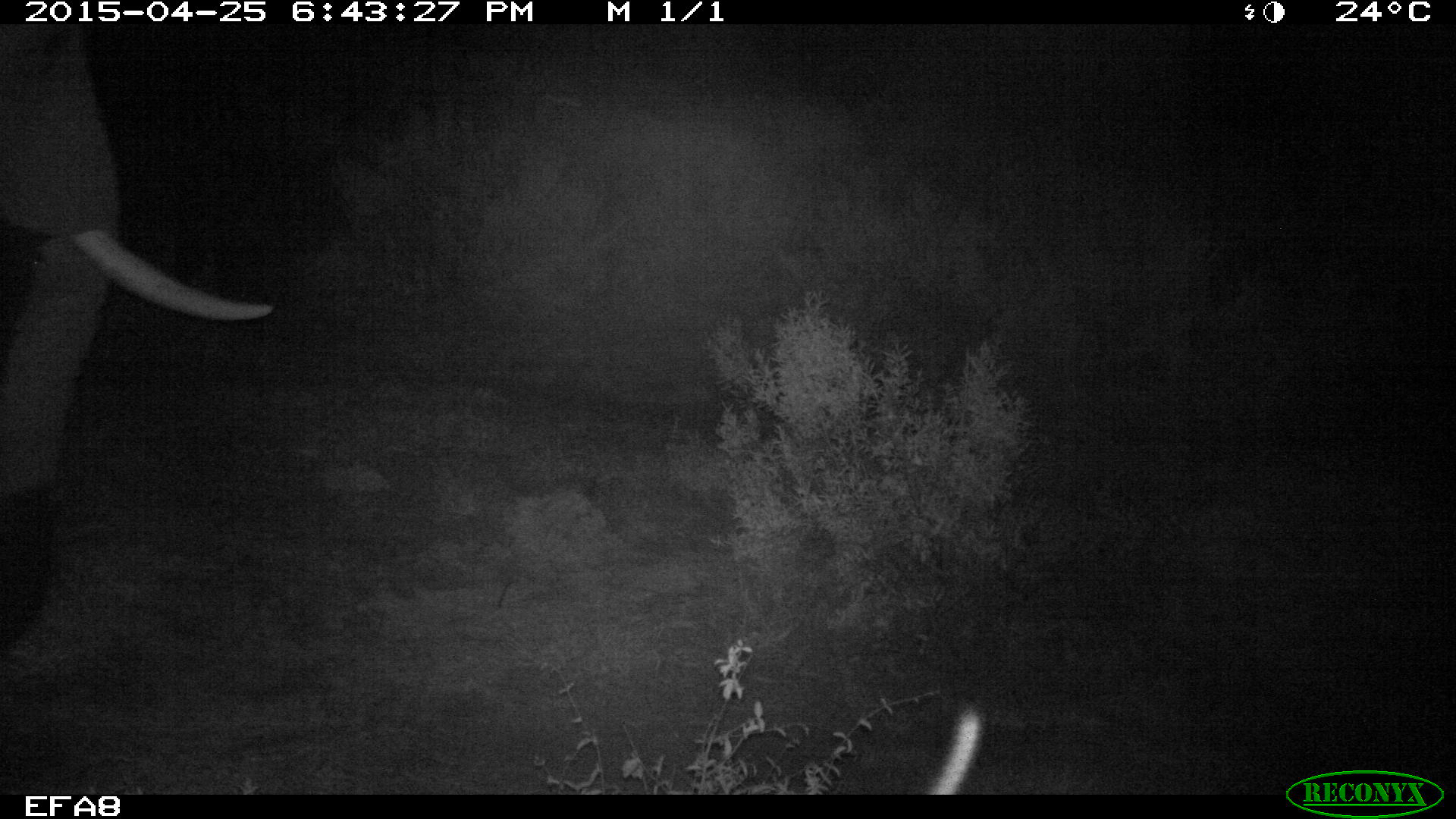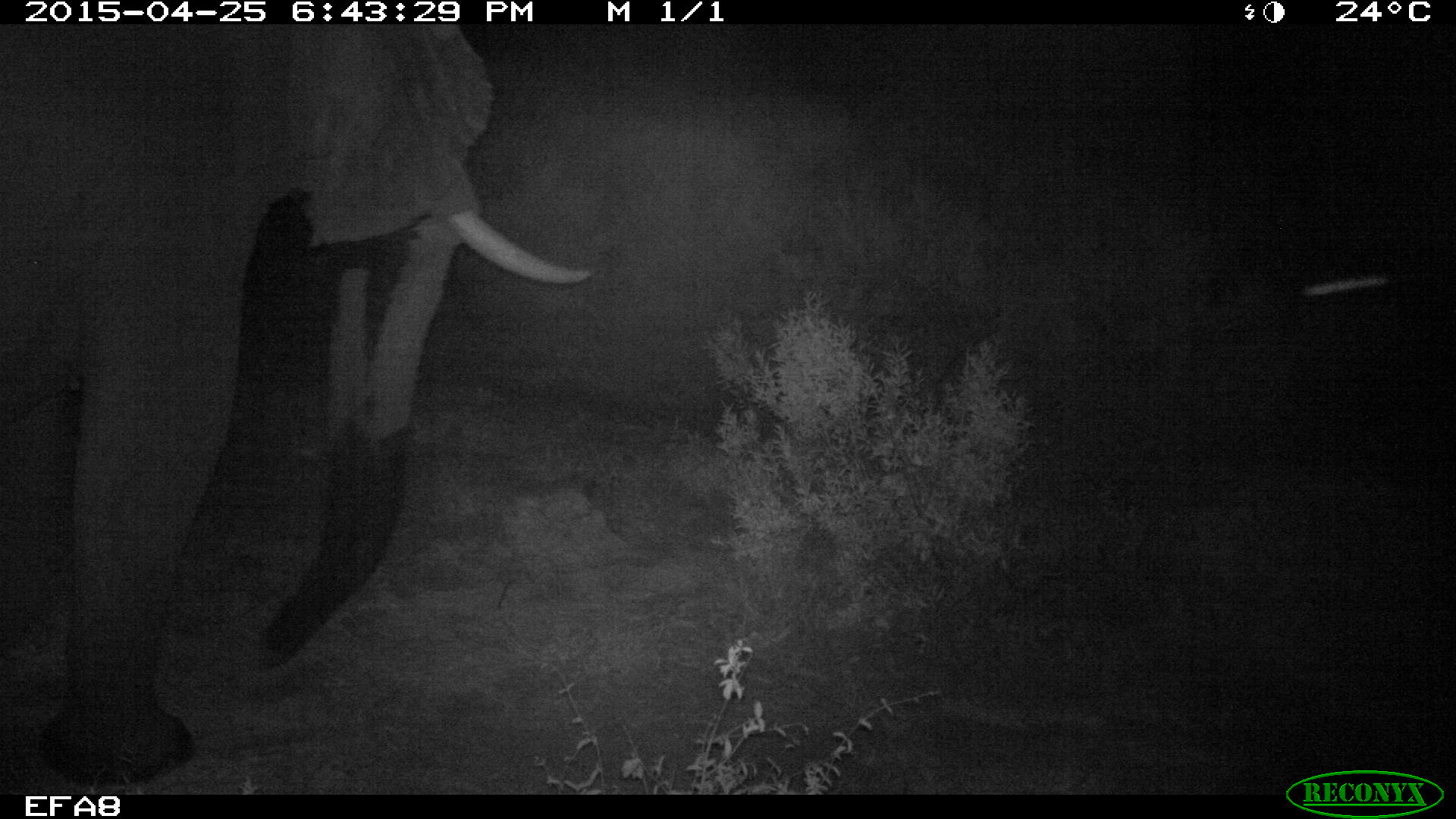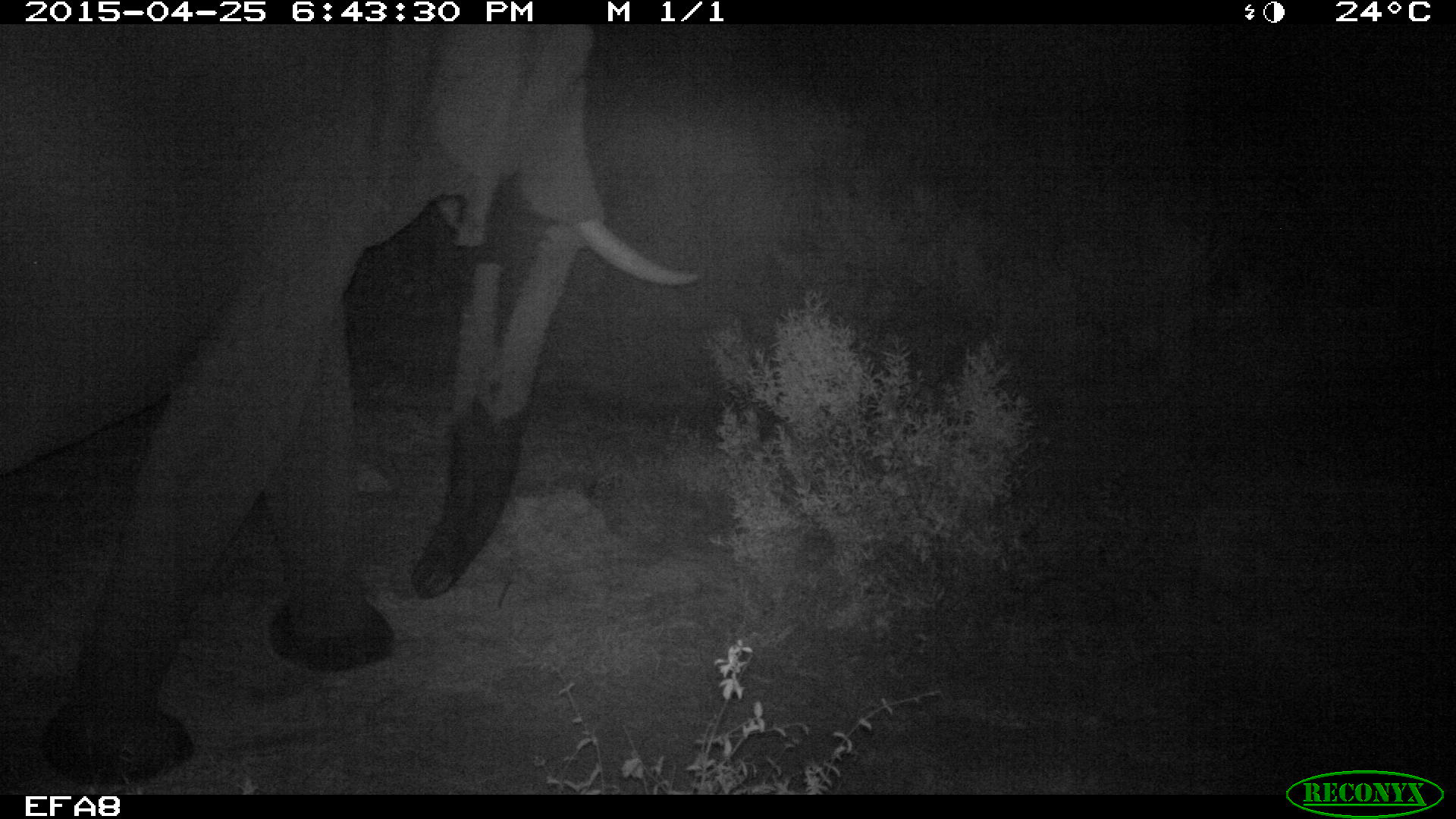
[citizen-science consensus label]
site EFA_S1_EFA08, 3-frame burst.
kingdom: Animalia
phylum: Chordata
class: Mammalia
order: Proboscidea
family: Elephantidae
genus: Loxodonta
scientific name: Loxodonta africana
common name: african bush elephant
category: elephant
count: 1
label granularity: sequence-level